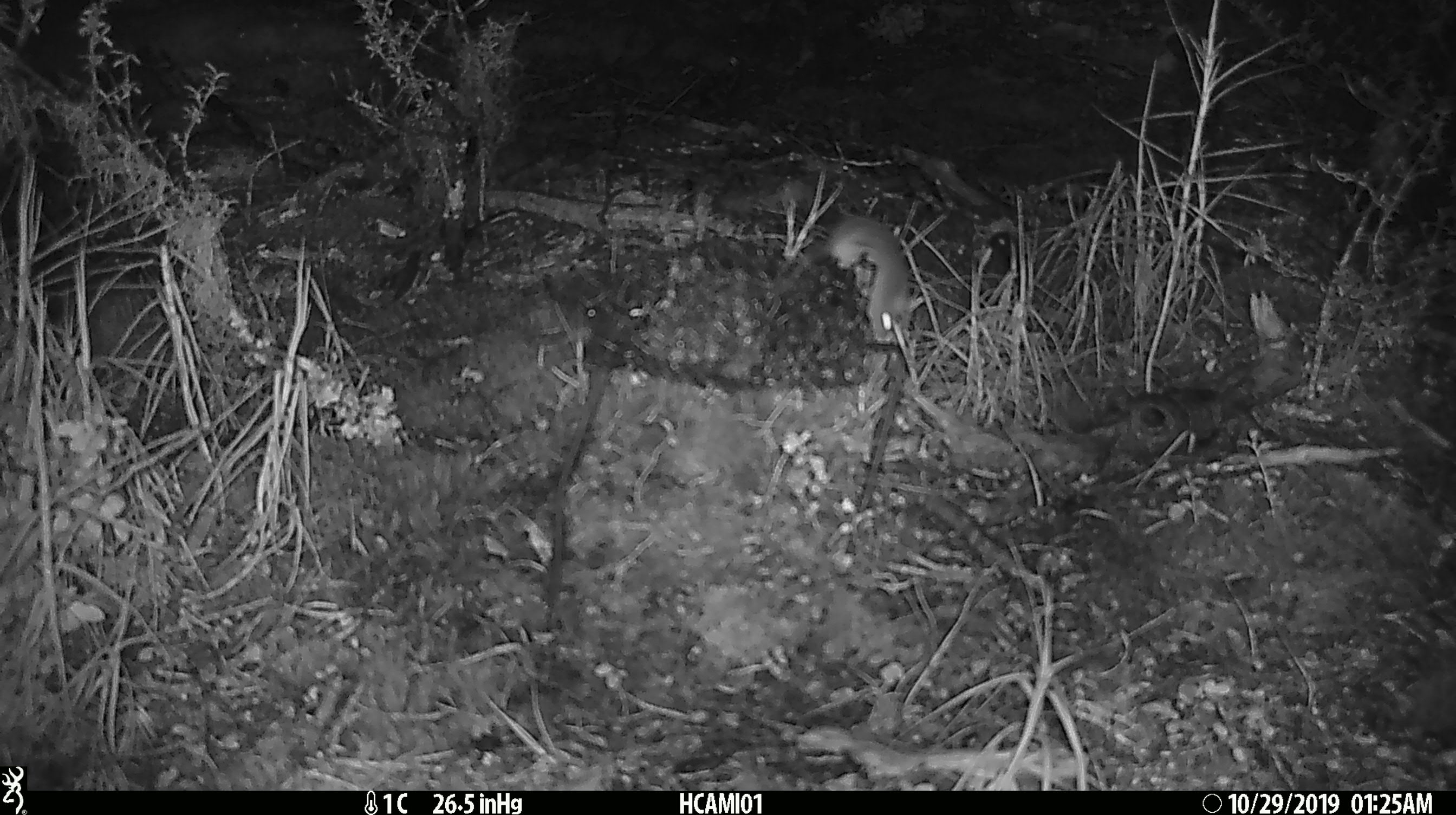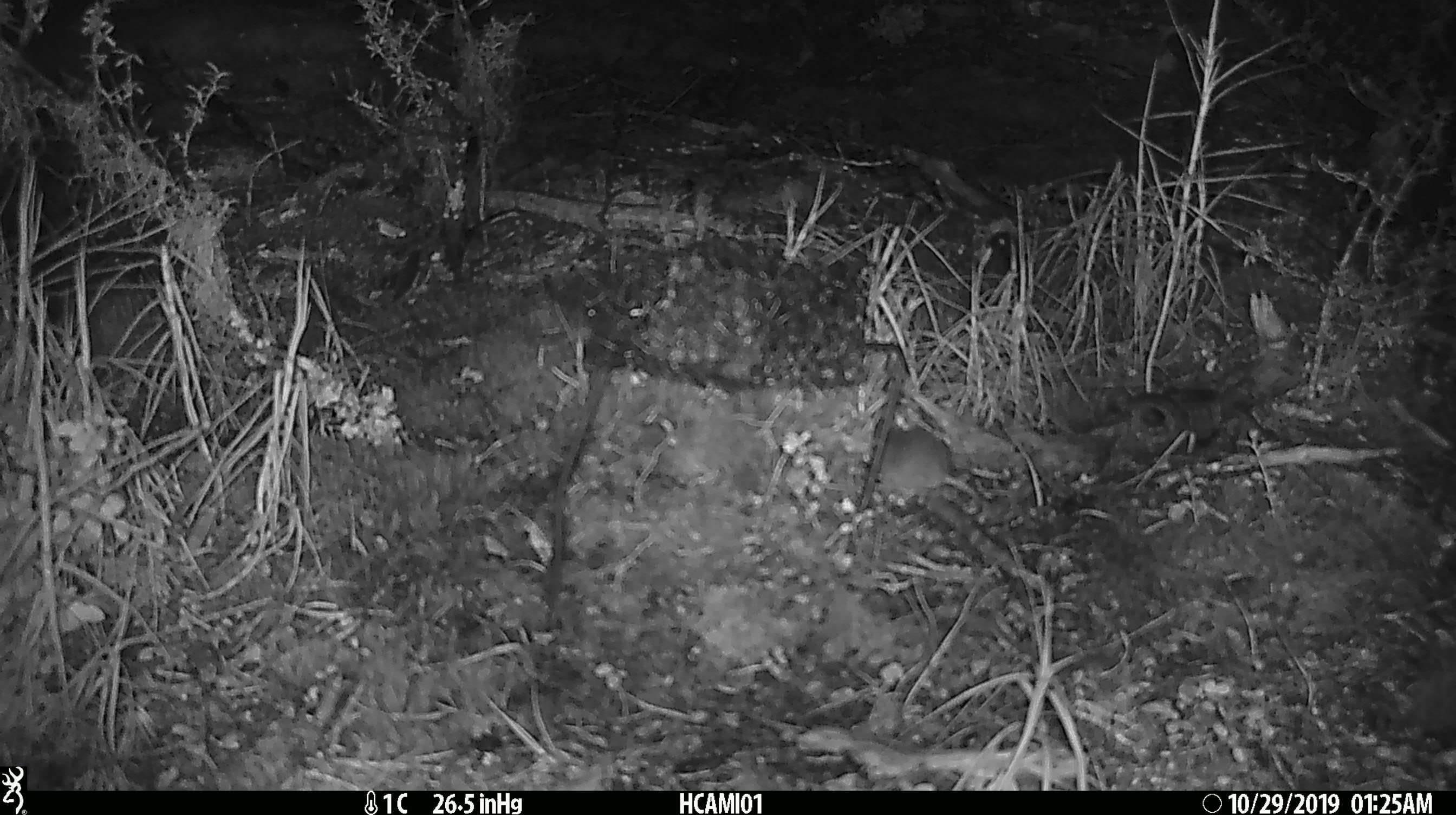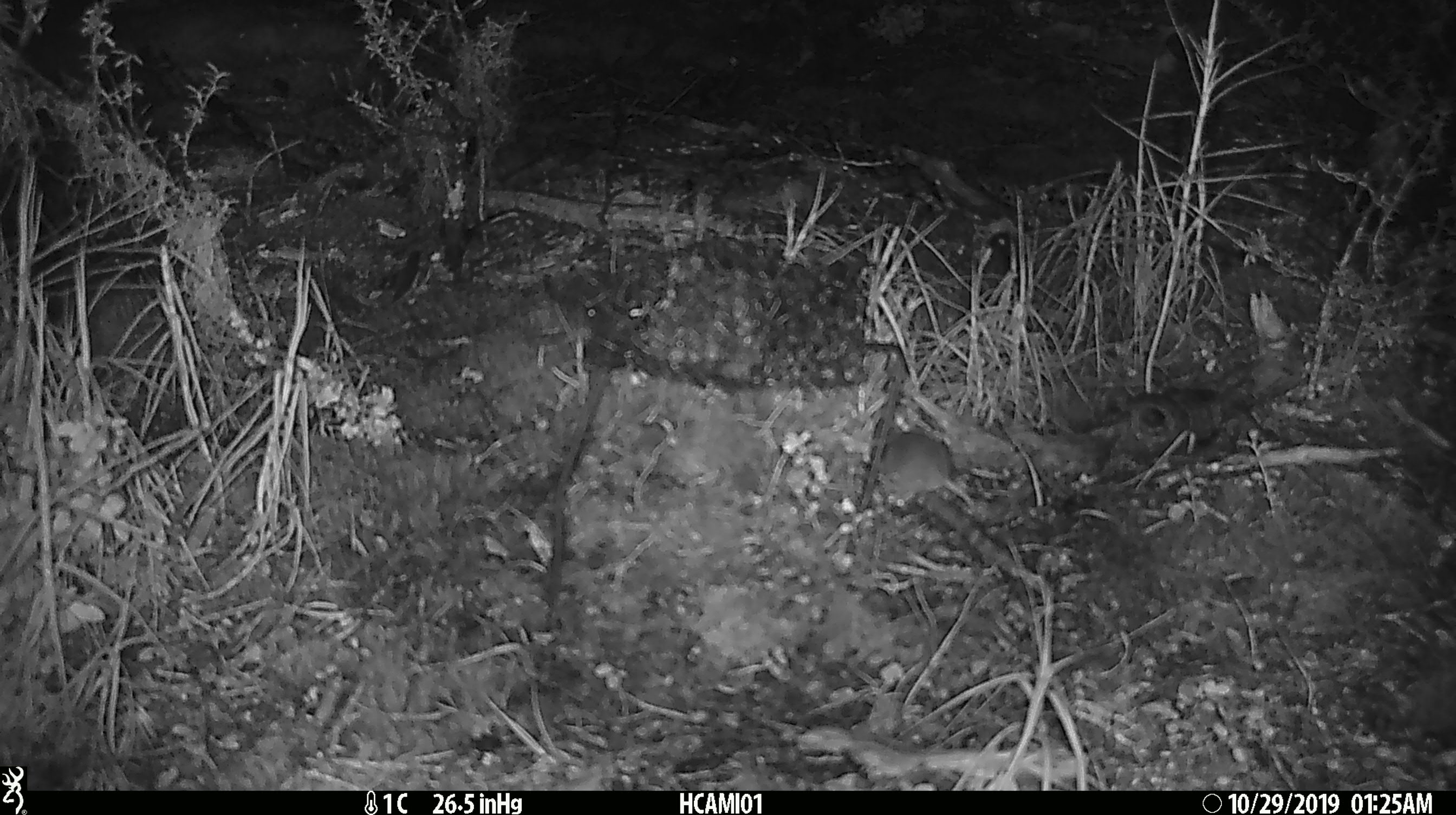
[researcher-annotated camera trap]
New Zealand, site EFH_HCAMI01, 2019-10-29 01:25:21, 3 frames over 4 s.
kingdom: Animalia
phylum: Chordata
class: Mammalia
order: Rodentia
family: Muridae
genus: Mus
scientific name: Mus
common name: mouse